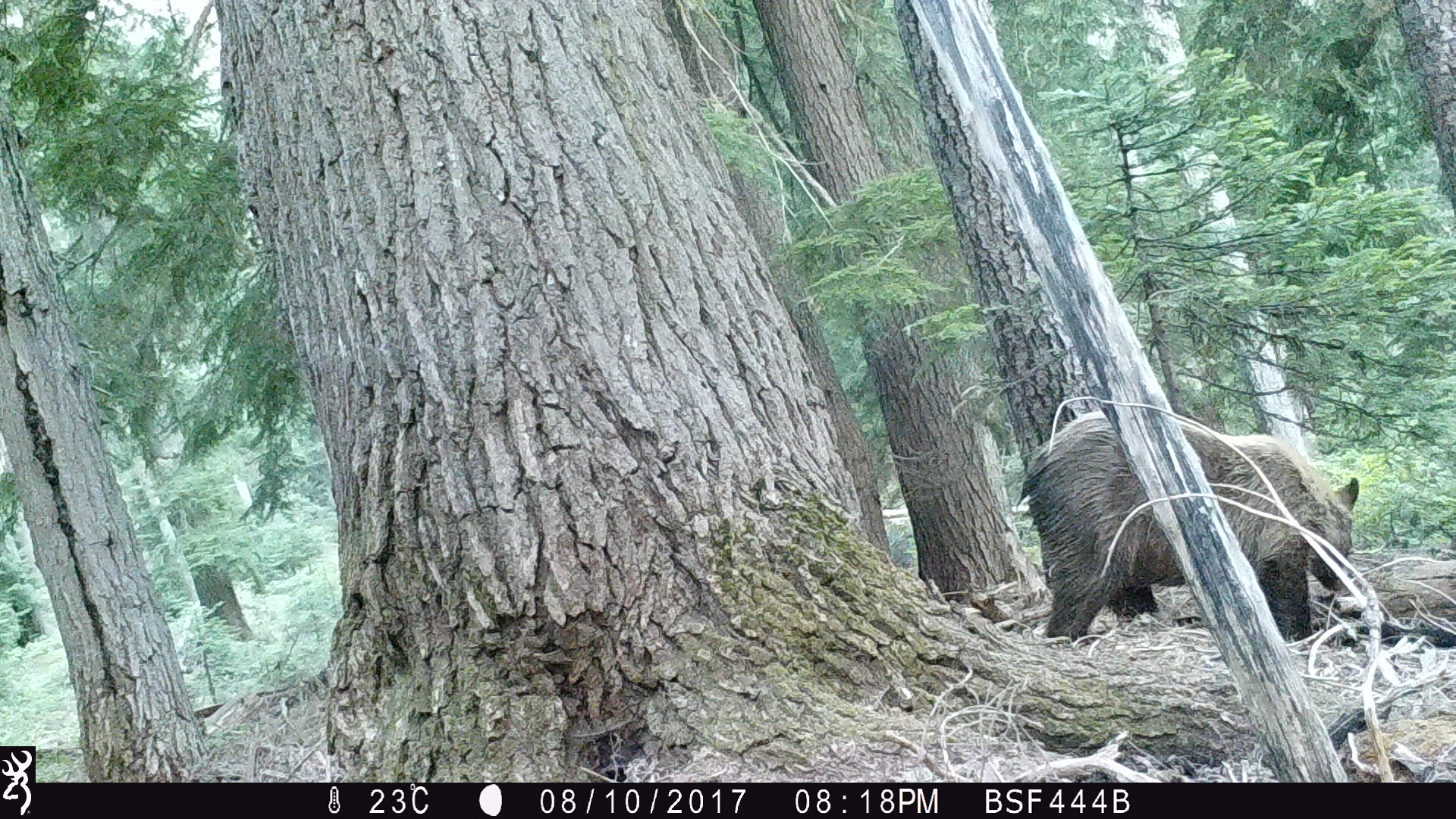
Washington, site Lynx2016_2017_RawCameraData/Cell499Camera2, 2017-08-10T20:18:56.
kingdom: Animalia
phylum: Chordata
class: Mammalia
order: Carnivora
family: Ursidae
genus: Ursus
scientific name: Ursus americanus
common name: american black bear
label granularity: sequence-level